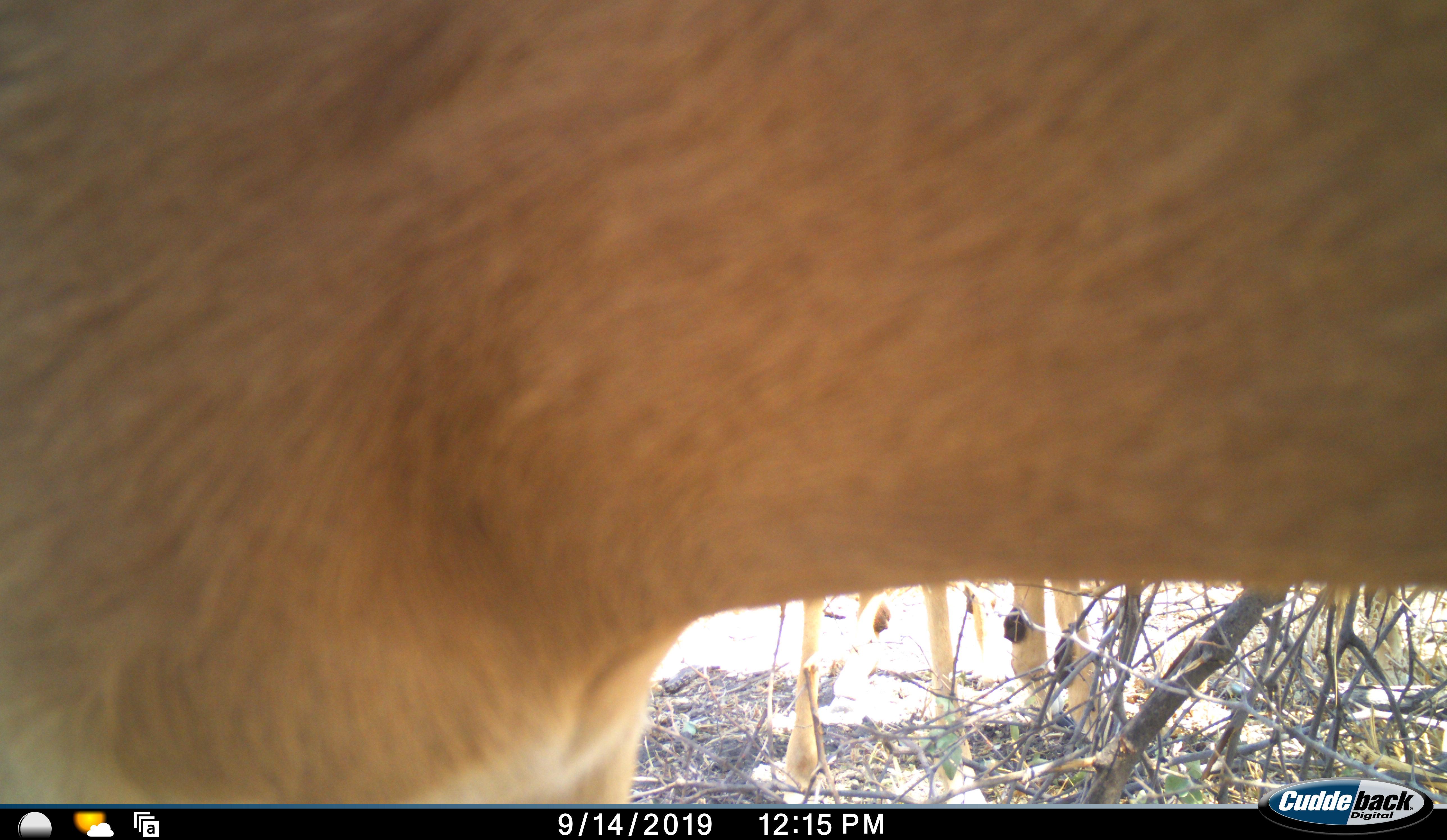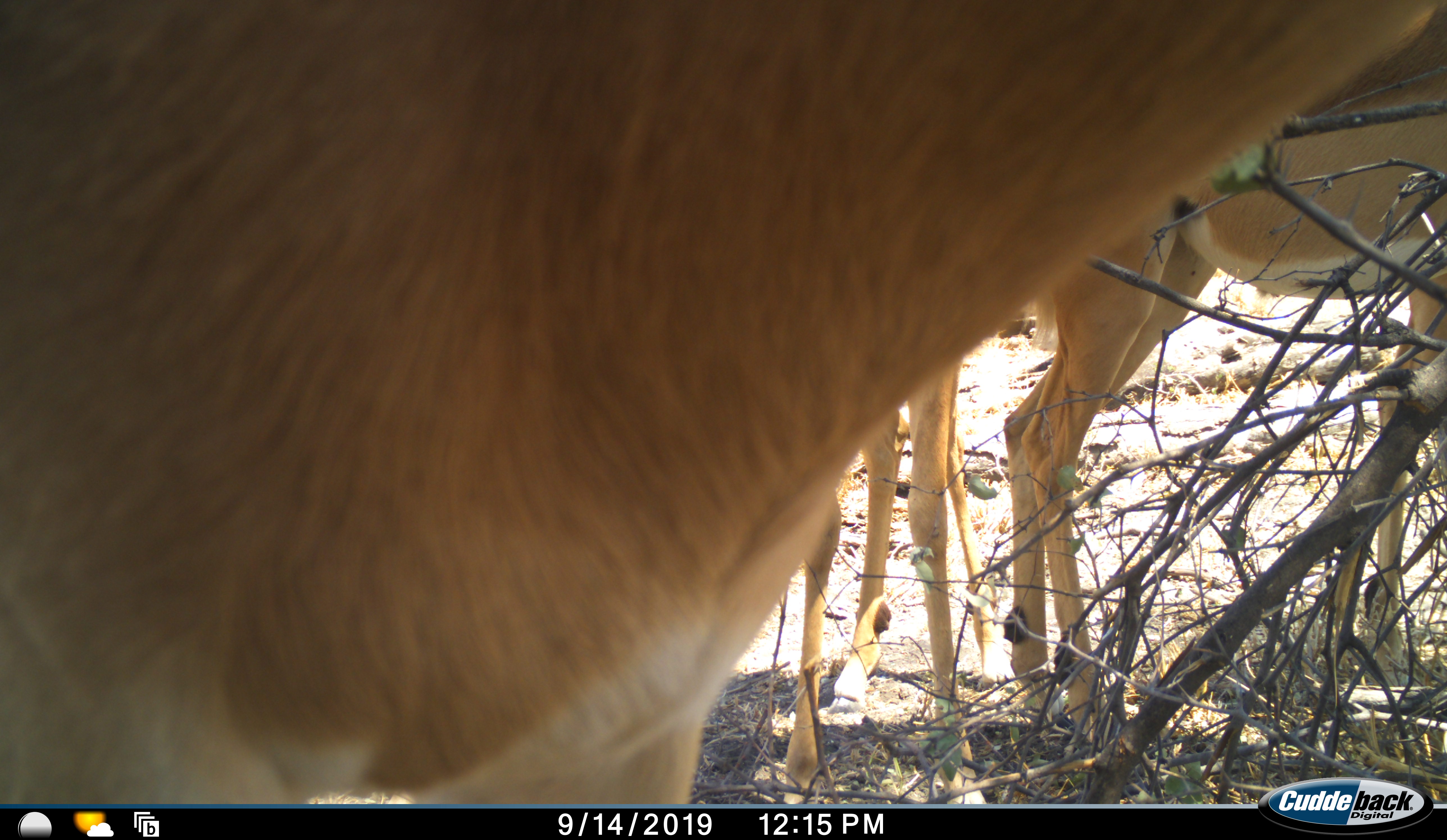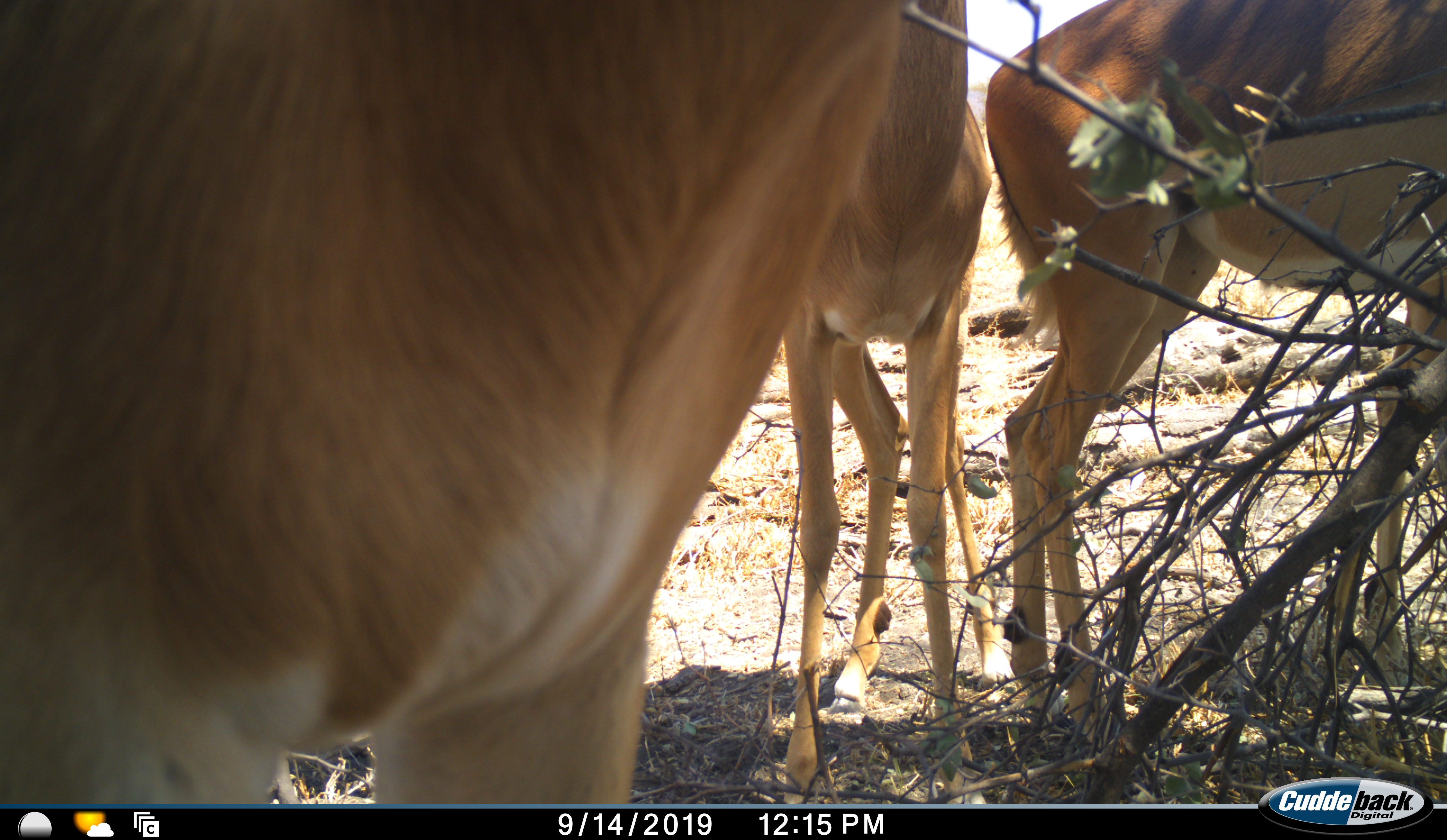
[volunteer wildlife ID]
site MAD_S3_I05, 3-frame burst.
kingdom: Animalia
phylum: Chordata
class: Mammalia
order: Artiodactyla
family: Bovidae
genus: Aepyceros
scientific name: Aepyceros melampus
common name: impala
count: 3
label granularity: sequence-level